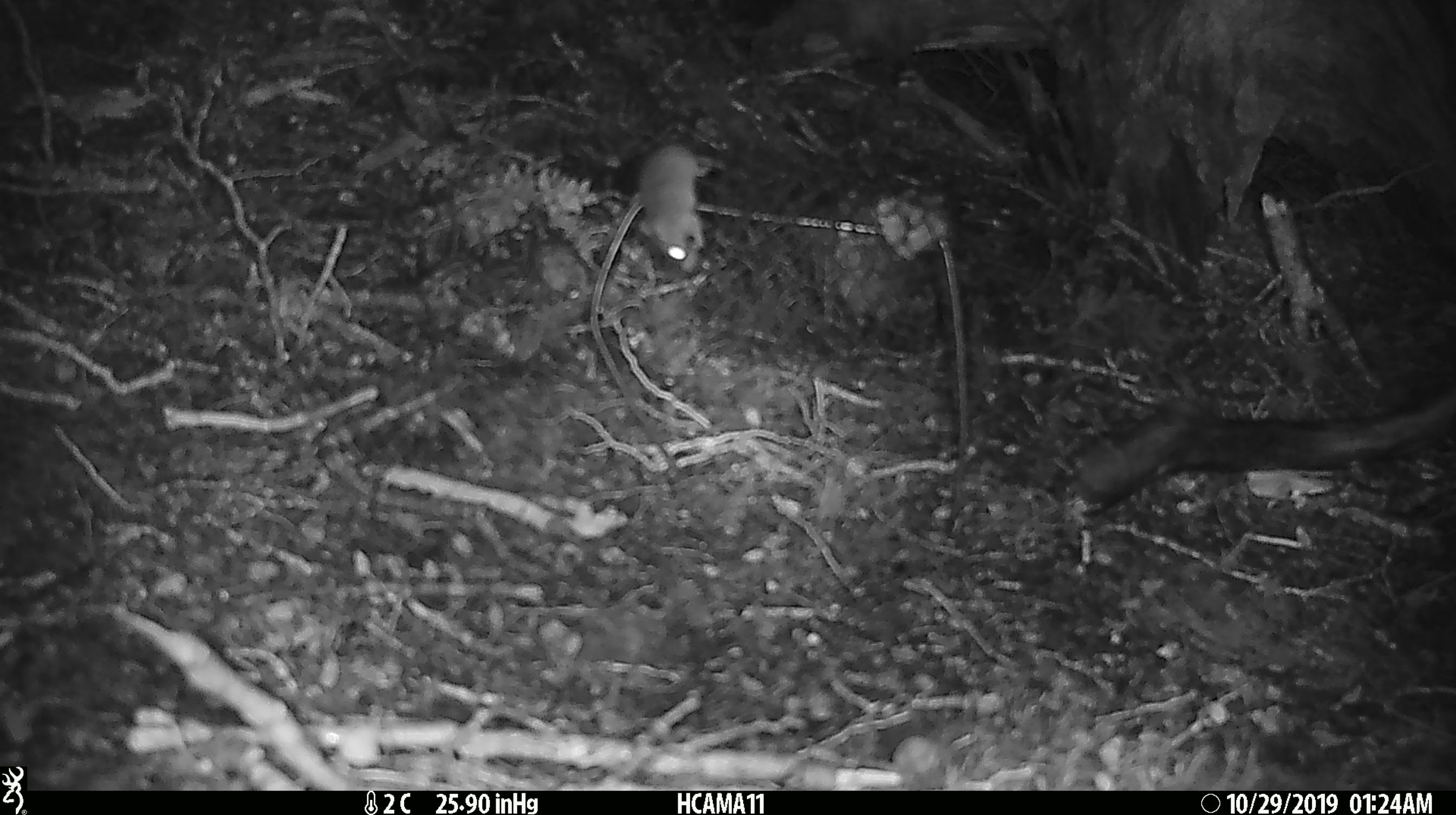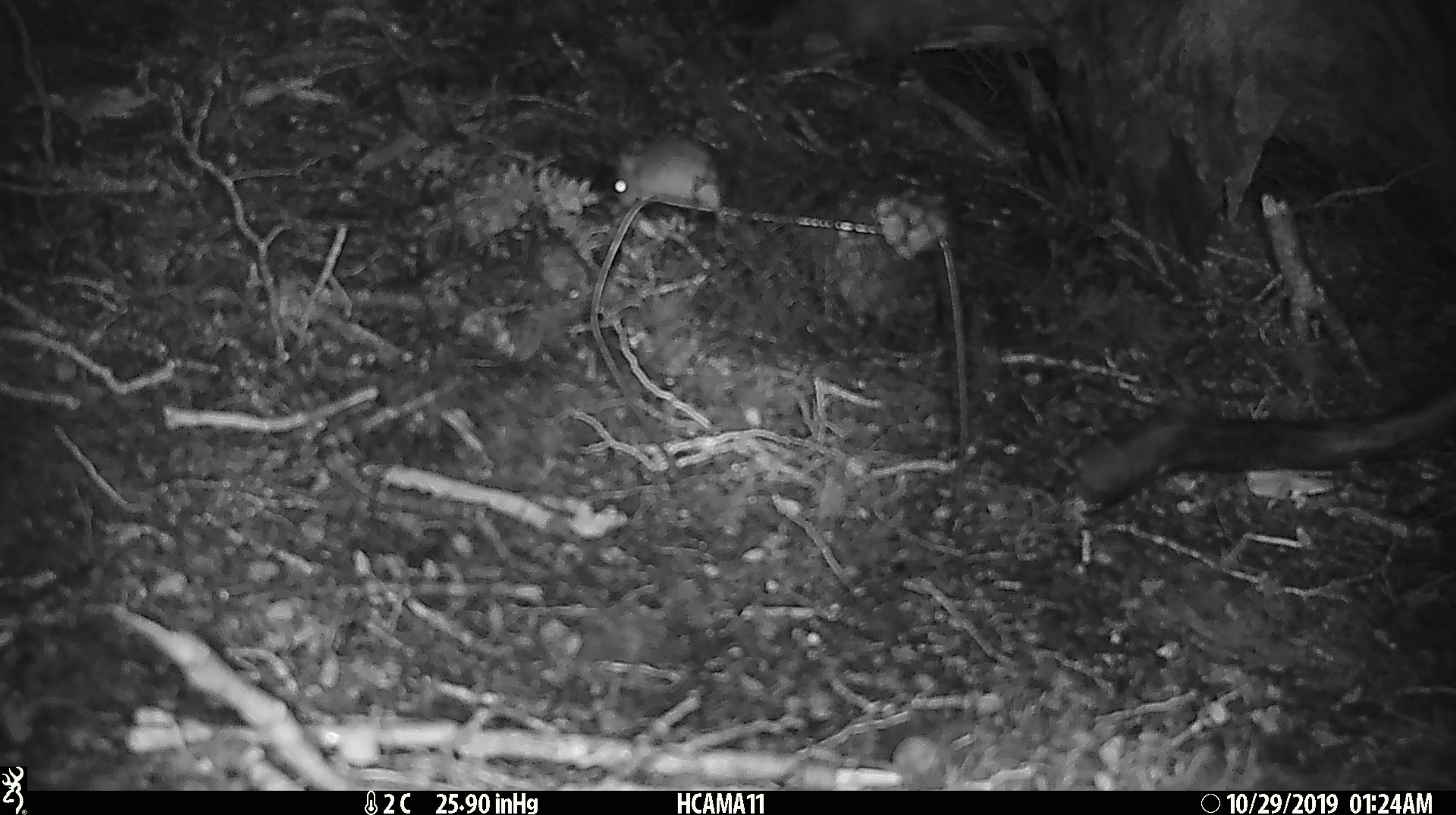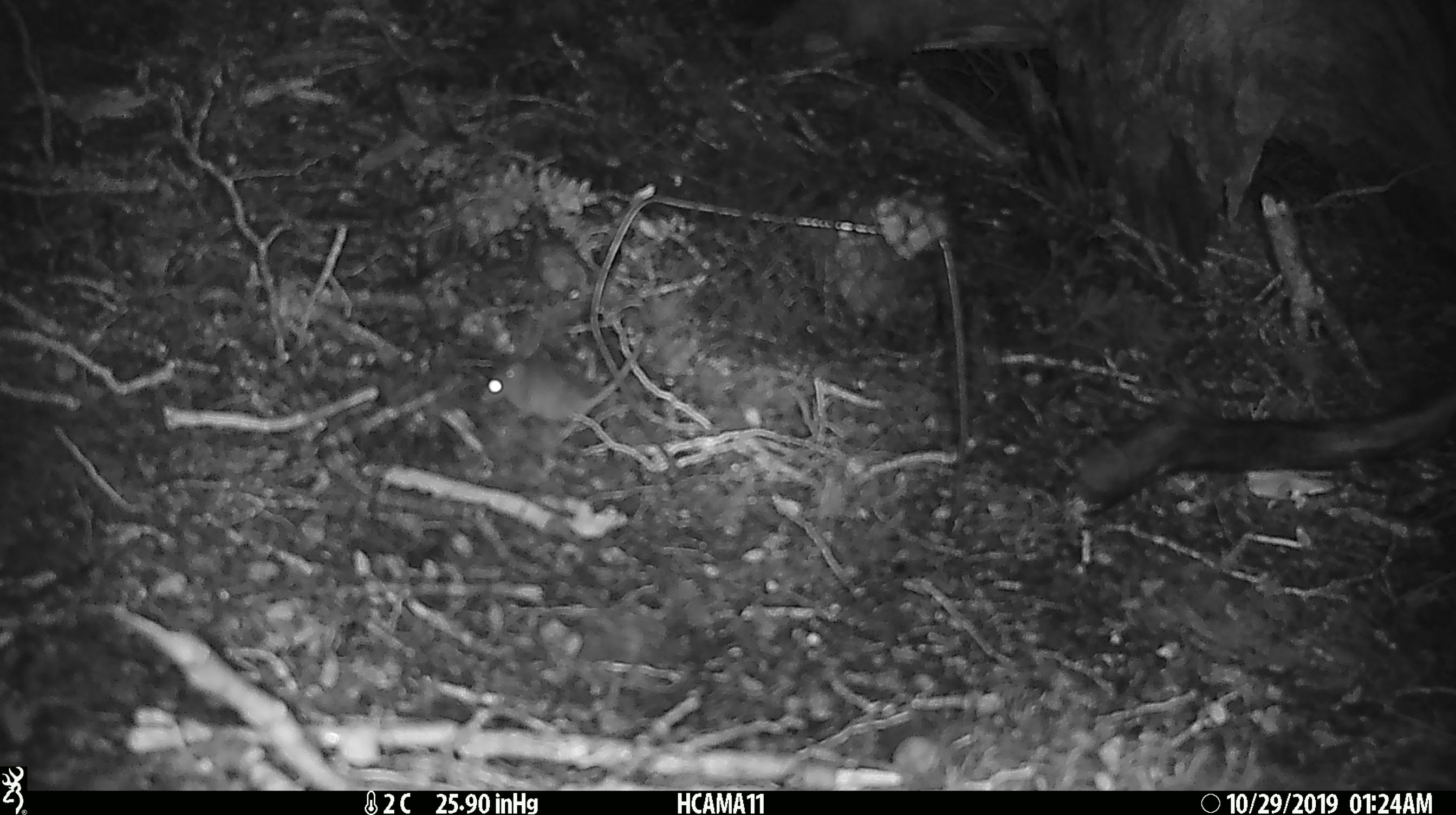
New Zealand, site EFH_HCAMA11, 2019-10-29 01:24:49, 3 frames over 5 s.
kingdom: Animalia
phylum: Chordata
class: Mammalia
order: Rodentia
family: Muridae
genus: Mus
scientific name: Mus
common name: mouse